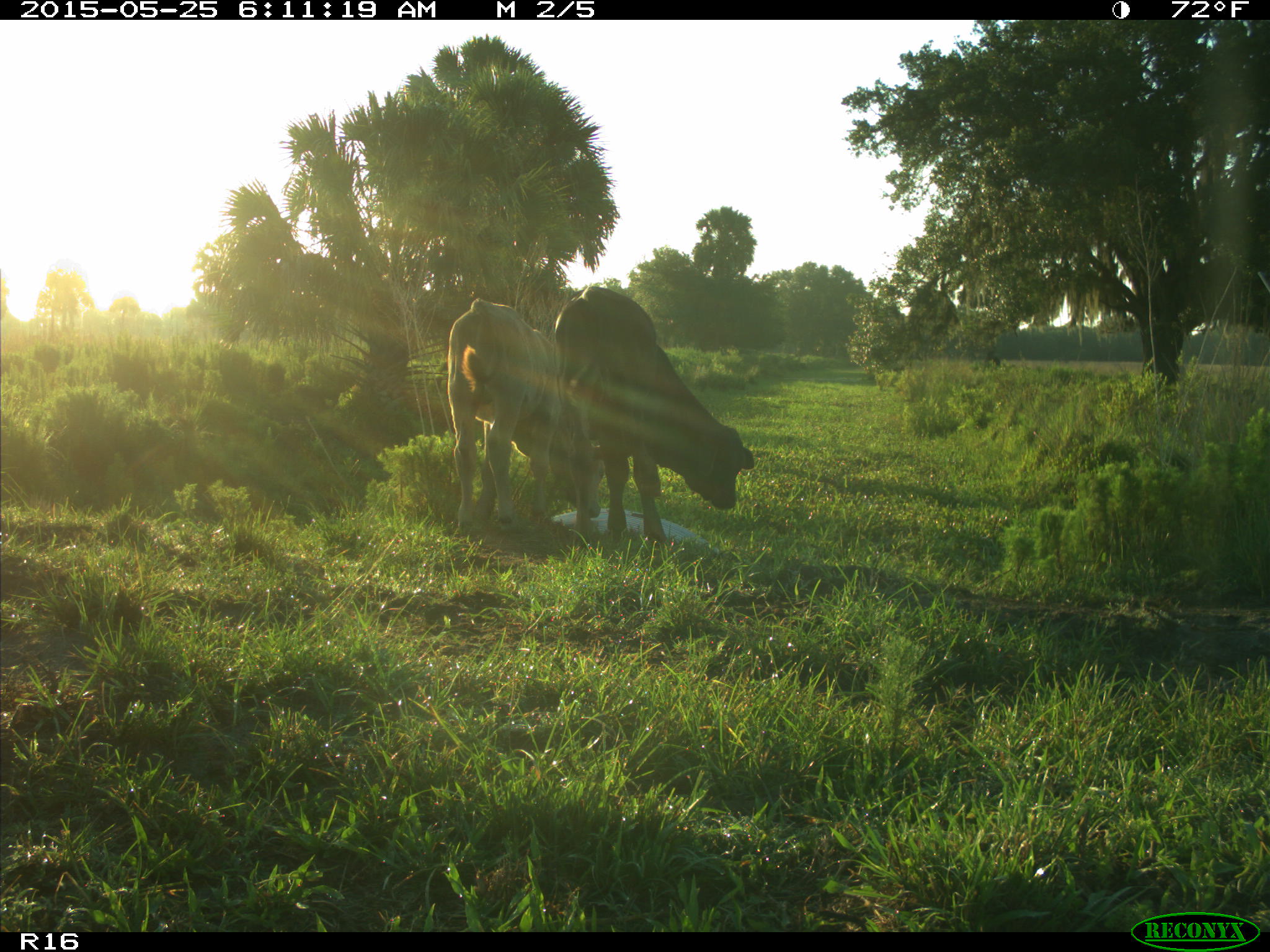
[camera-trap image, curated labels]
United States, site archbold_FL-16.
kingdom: Animalia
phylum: Chordata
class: Mammalia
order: Artiodactyla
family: Bovidae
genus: Bos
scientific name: Bos taurus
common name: domestic cow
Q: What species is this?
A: Bos taurus (domestic cow).